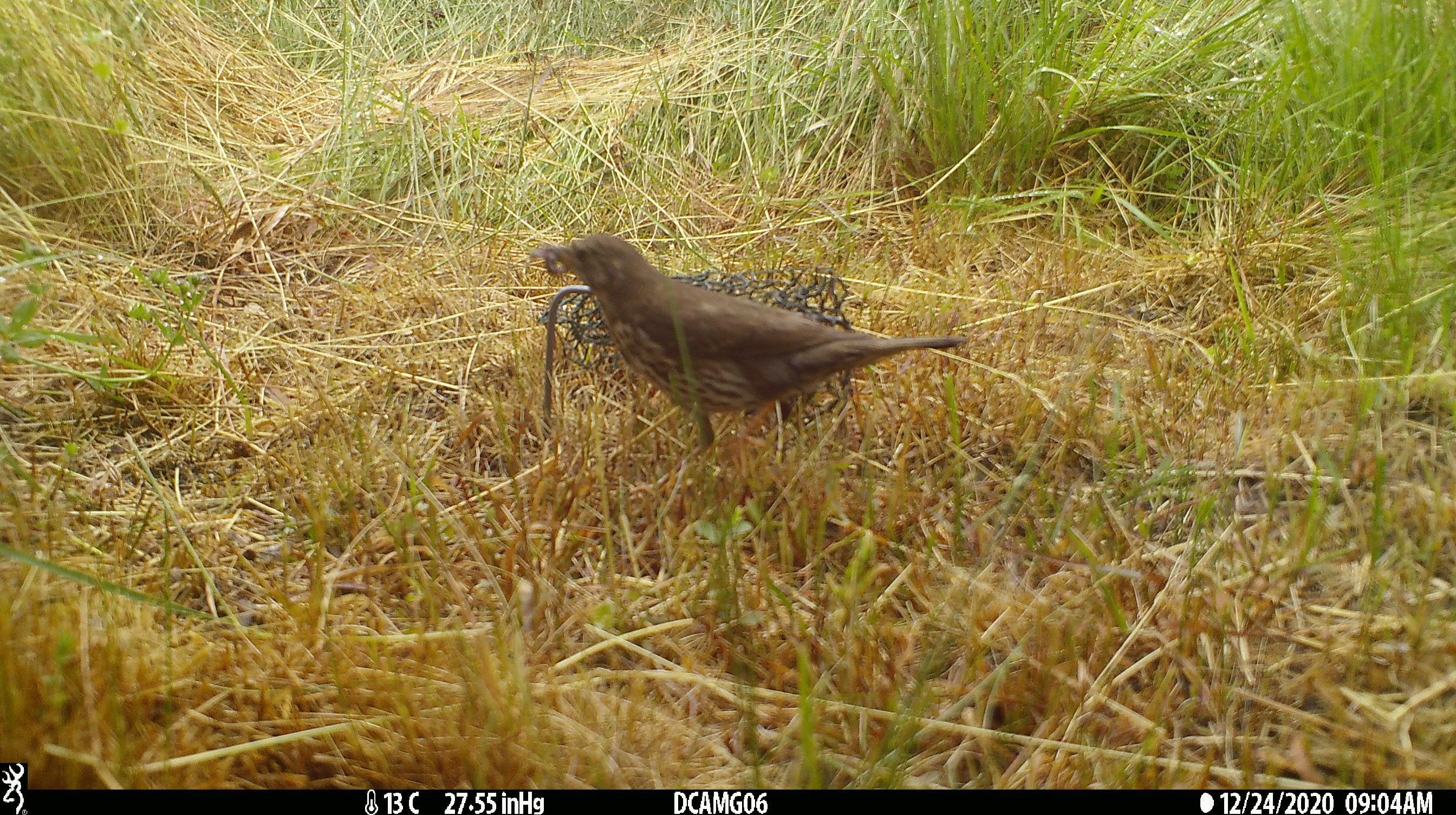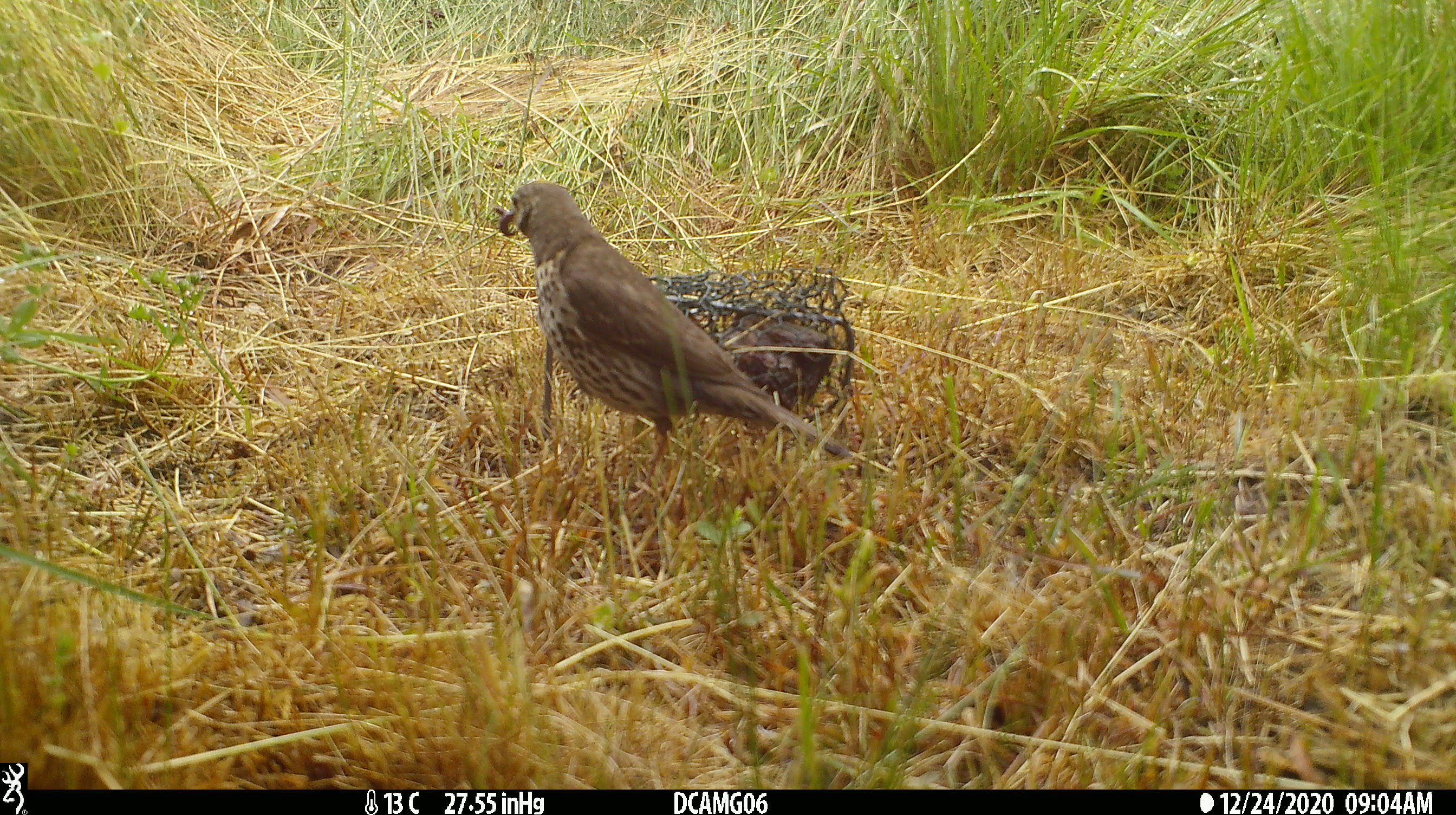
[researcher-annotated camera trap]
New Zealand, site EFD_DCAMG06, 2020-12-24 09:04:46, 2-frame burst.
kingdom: Animalia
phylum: Chordata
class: Aves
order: Passeriformes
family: Turdidae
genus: Turdus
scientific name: Turdus philomelos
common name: song thrush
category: thrush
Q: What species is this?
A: Thrush (song thrush) (Turdus philomelos).